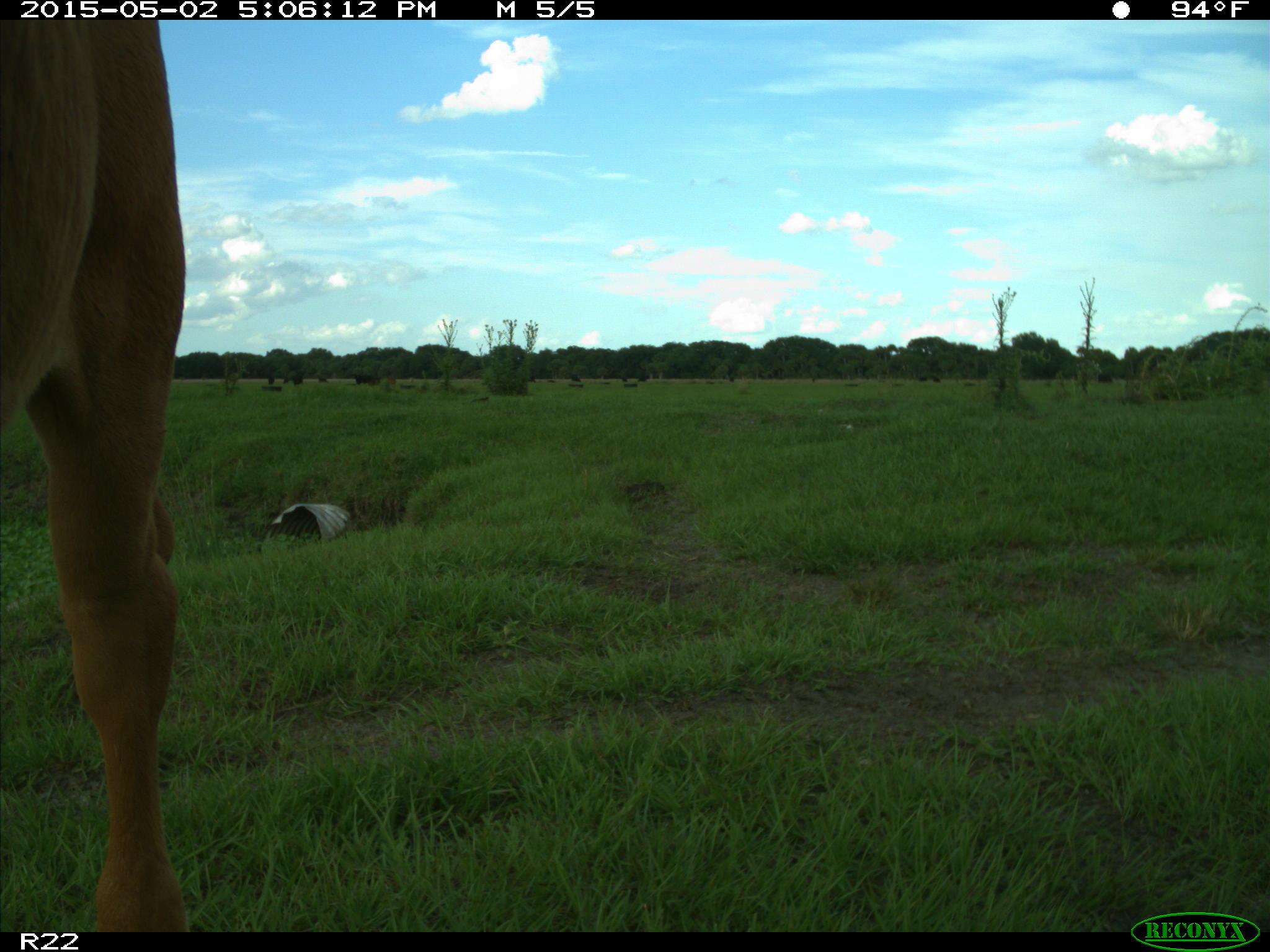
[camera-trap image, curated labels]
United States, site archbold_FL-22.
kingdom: Animalia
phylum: Chordata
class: Mammalia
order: Artiodactyla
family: Bovidae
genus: Bos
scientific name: Bos taurus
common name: domestic cow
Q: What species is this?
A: Bos taurus (domestic cow).